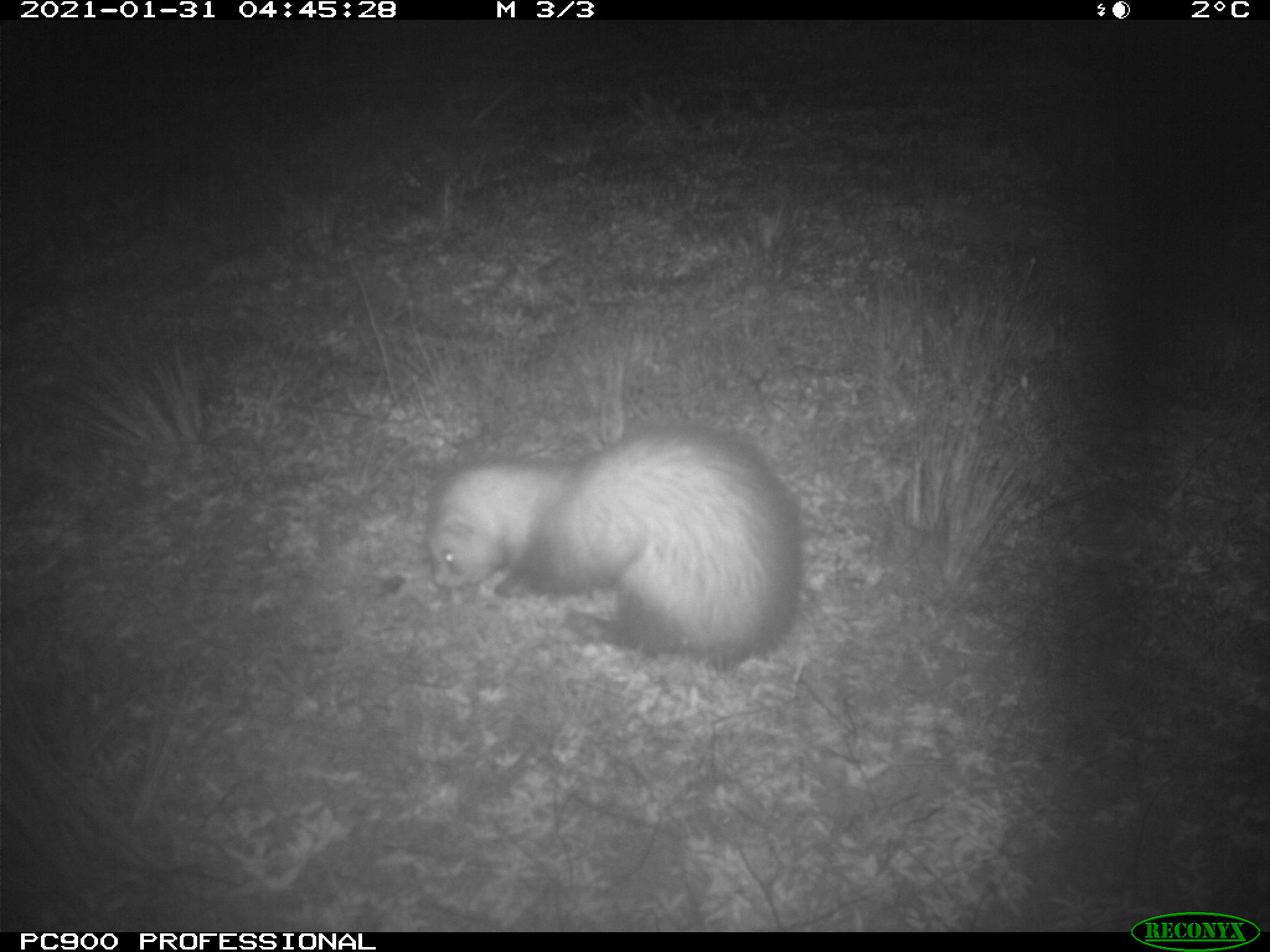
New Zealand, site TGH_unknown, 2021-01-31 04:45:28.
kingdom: Animalia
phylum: Chordata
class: Mammalia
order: Carnivora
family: Mustelidae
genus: Mustela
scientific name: Mustela furo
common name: ferret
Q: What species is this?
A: Ferret (Mustela furo).